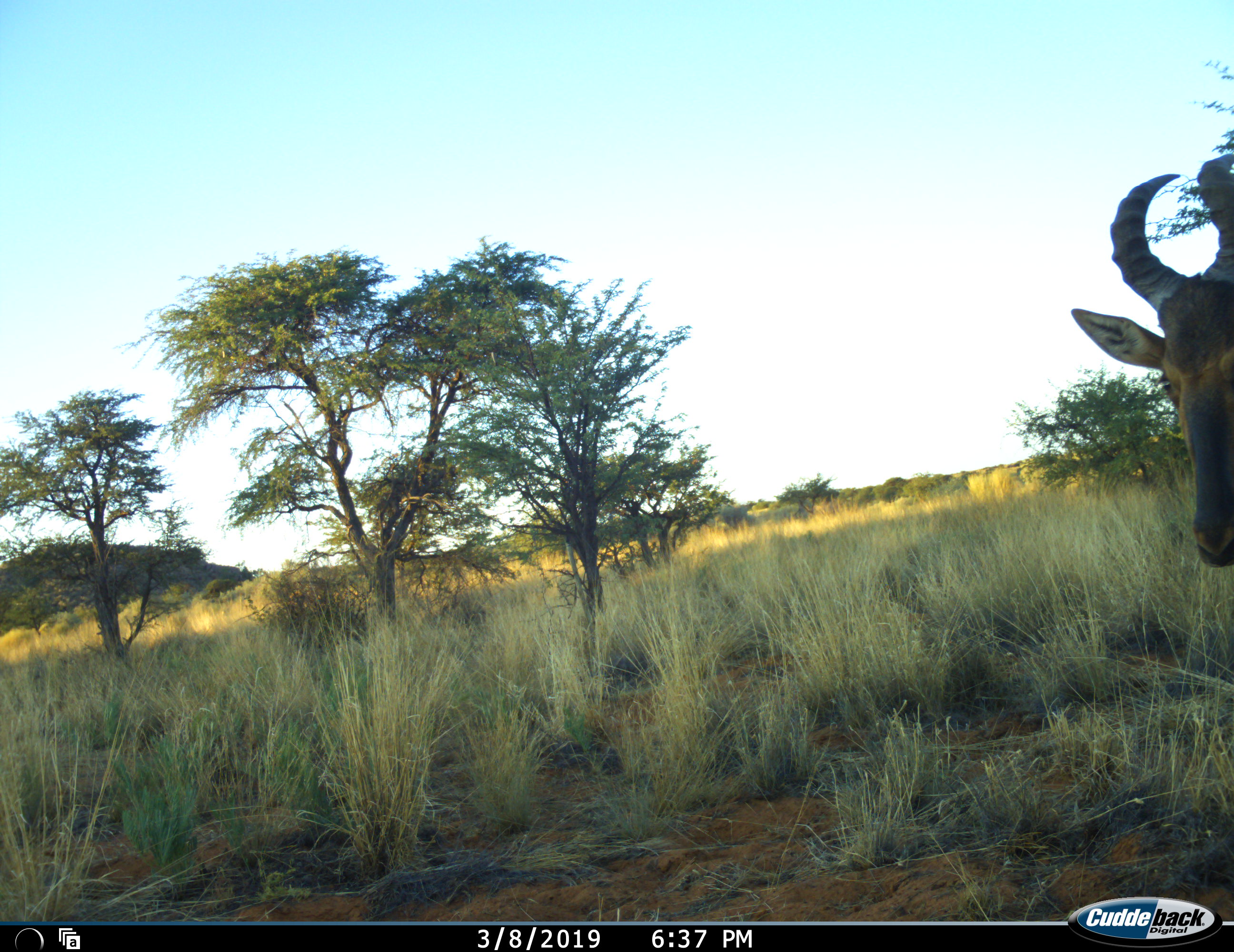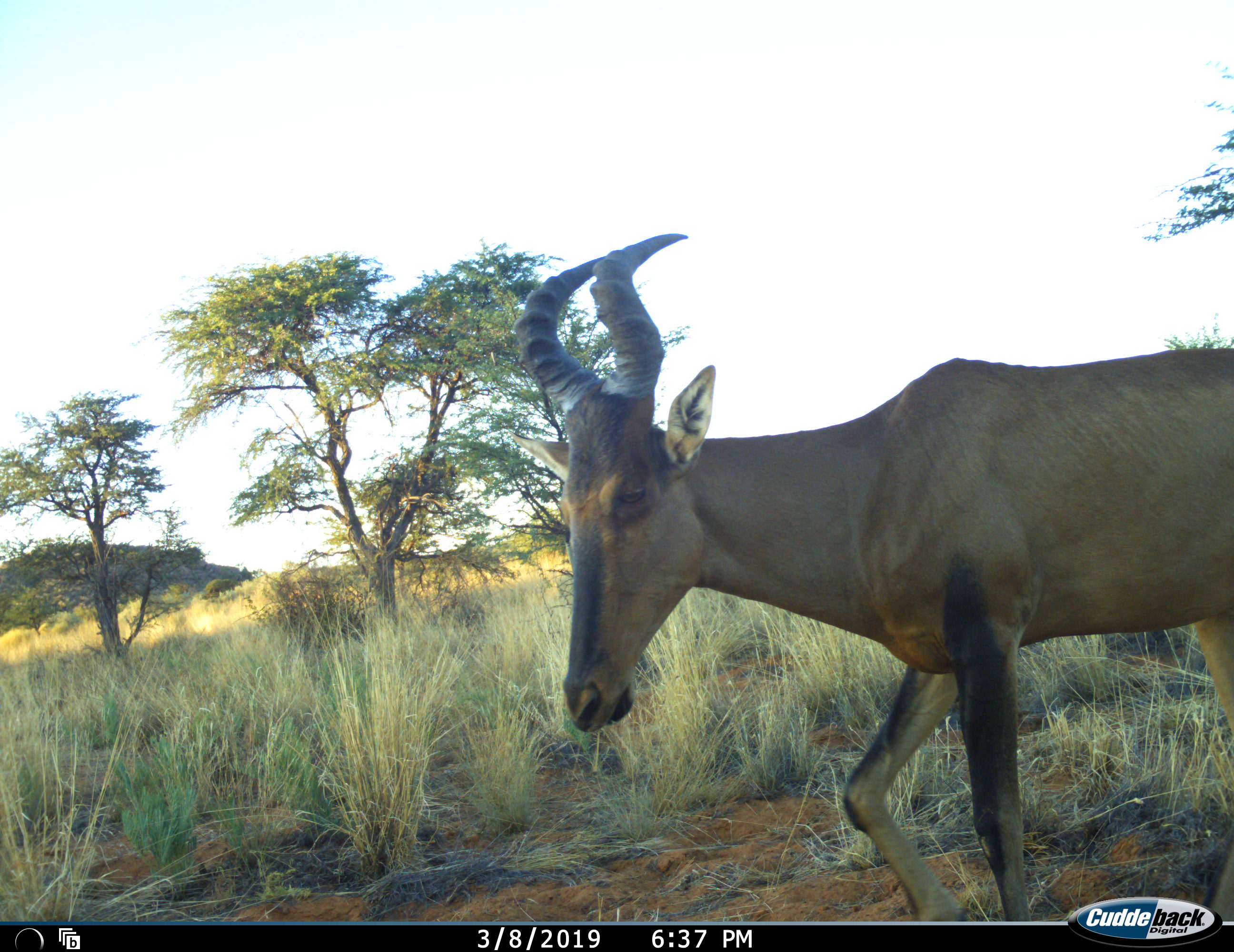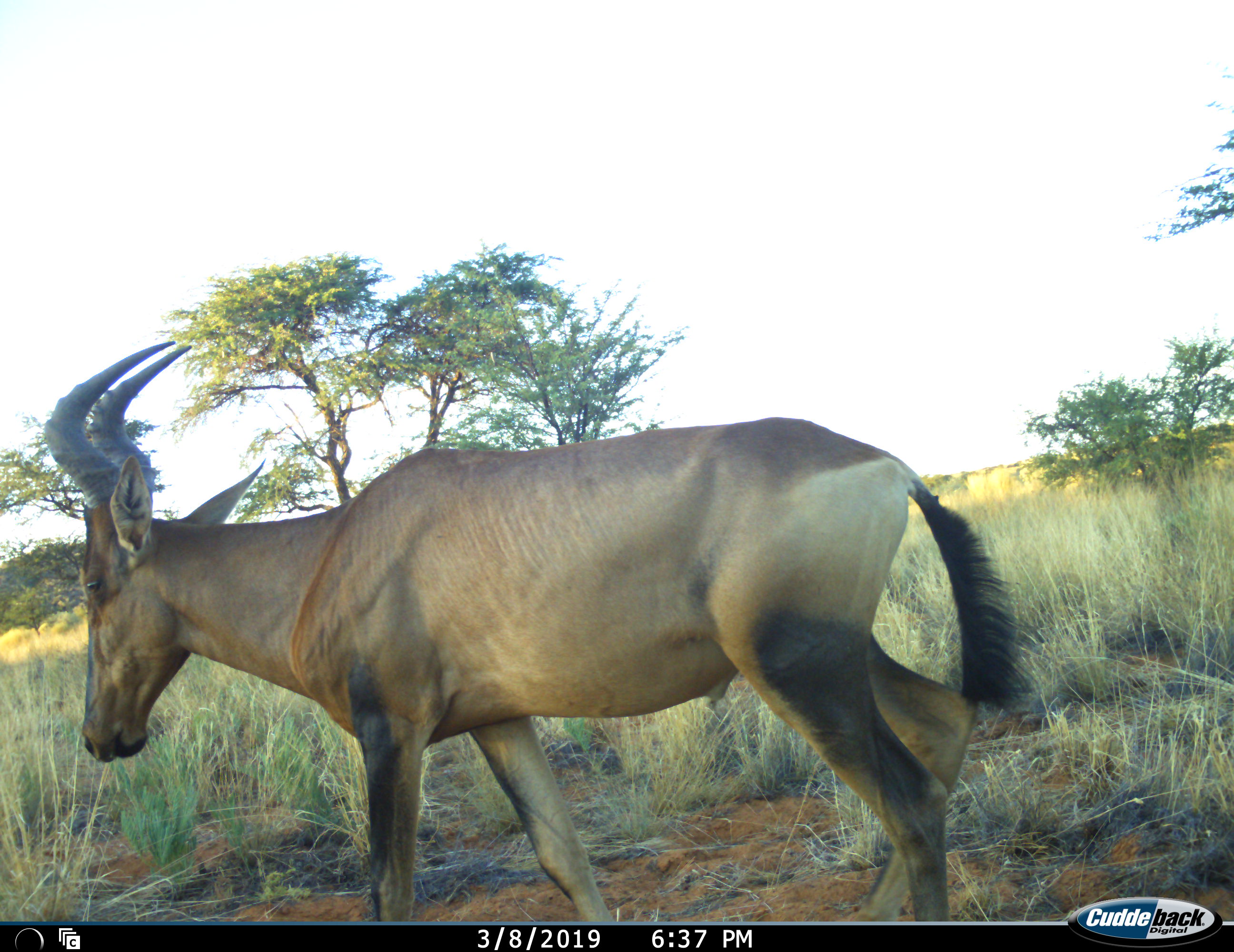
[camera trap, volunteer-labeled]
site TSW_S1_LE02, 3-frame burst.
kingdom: Animalia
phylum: Chordata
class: Mammalia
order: Artiodactyla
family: Bovidae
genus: Alcelaphus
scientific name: Alcelaphus buselaphus caama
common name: red hartebeest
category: hartebeestred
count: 1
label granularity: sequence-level